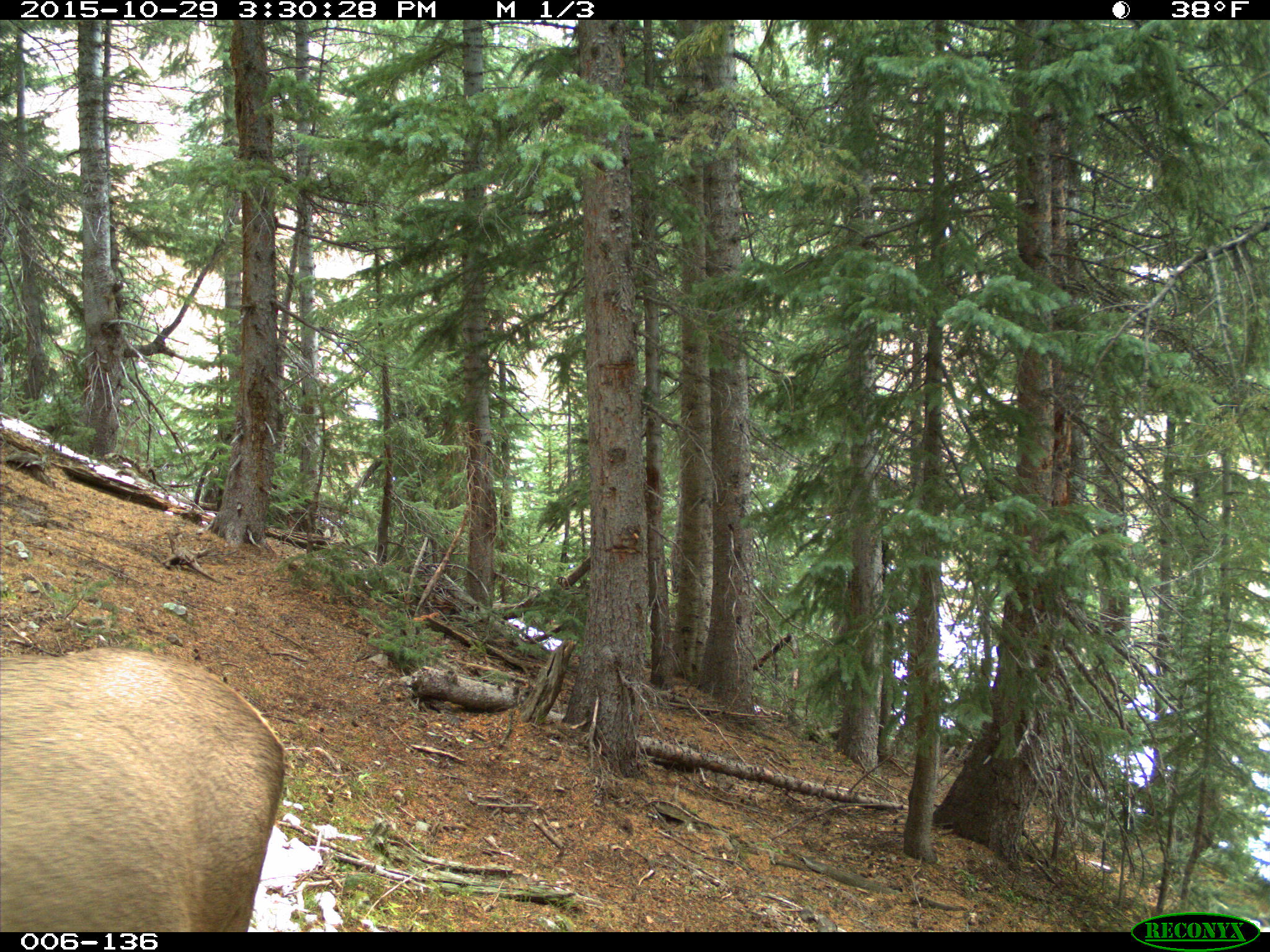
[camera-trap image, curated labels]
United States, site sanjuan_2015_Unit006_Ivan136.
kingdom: Animalia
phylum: Chordata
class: Mammalia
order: Artiodactyla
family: Cervidae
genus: Cervus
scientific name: Cervus elaphus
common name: red deer